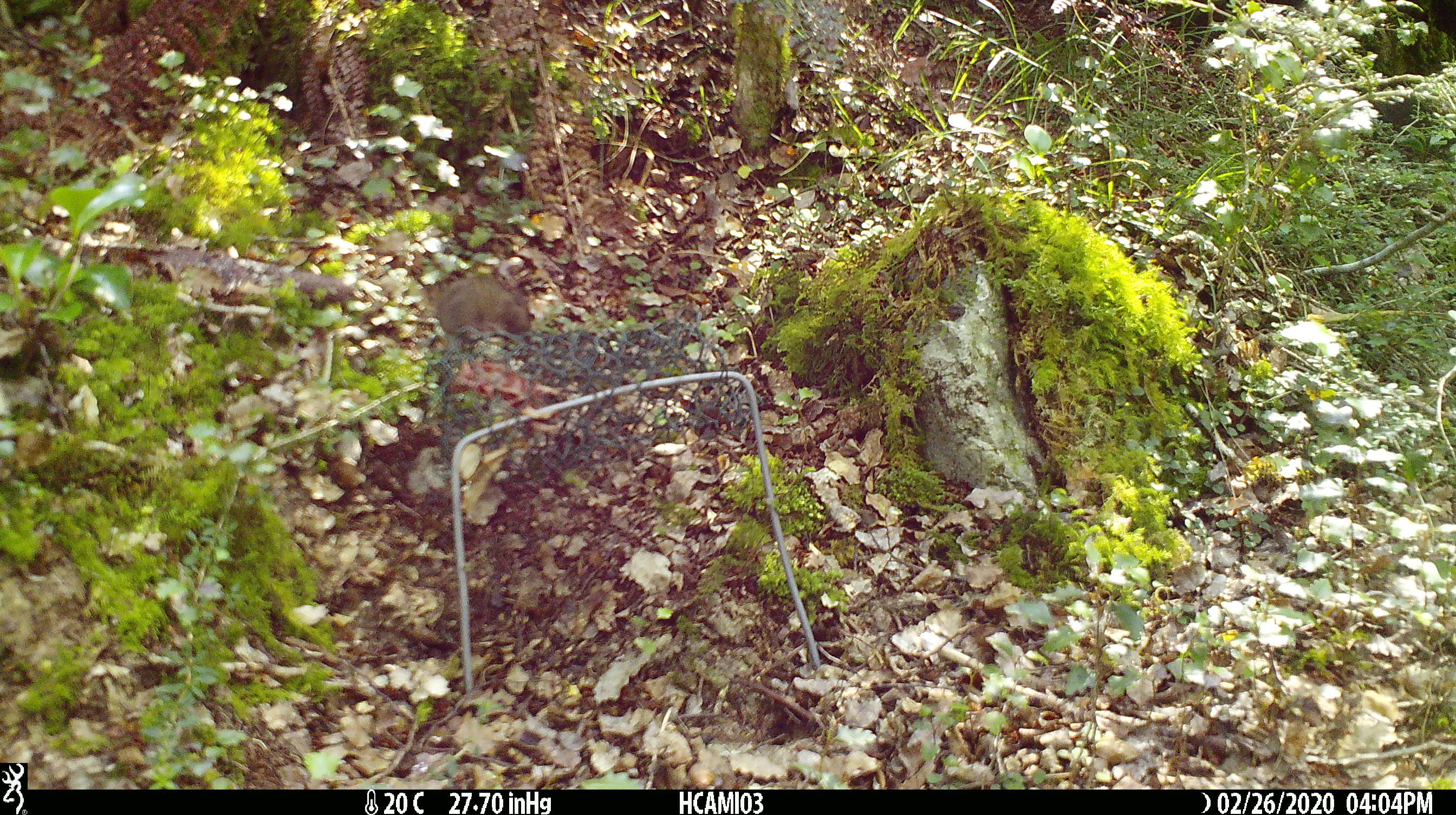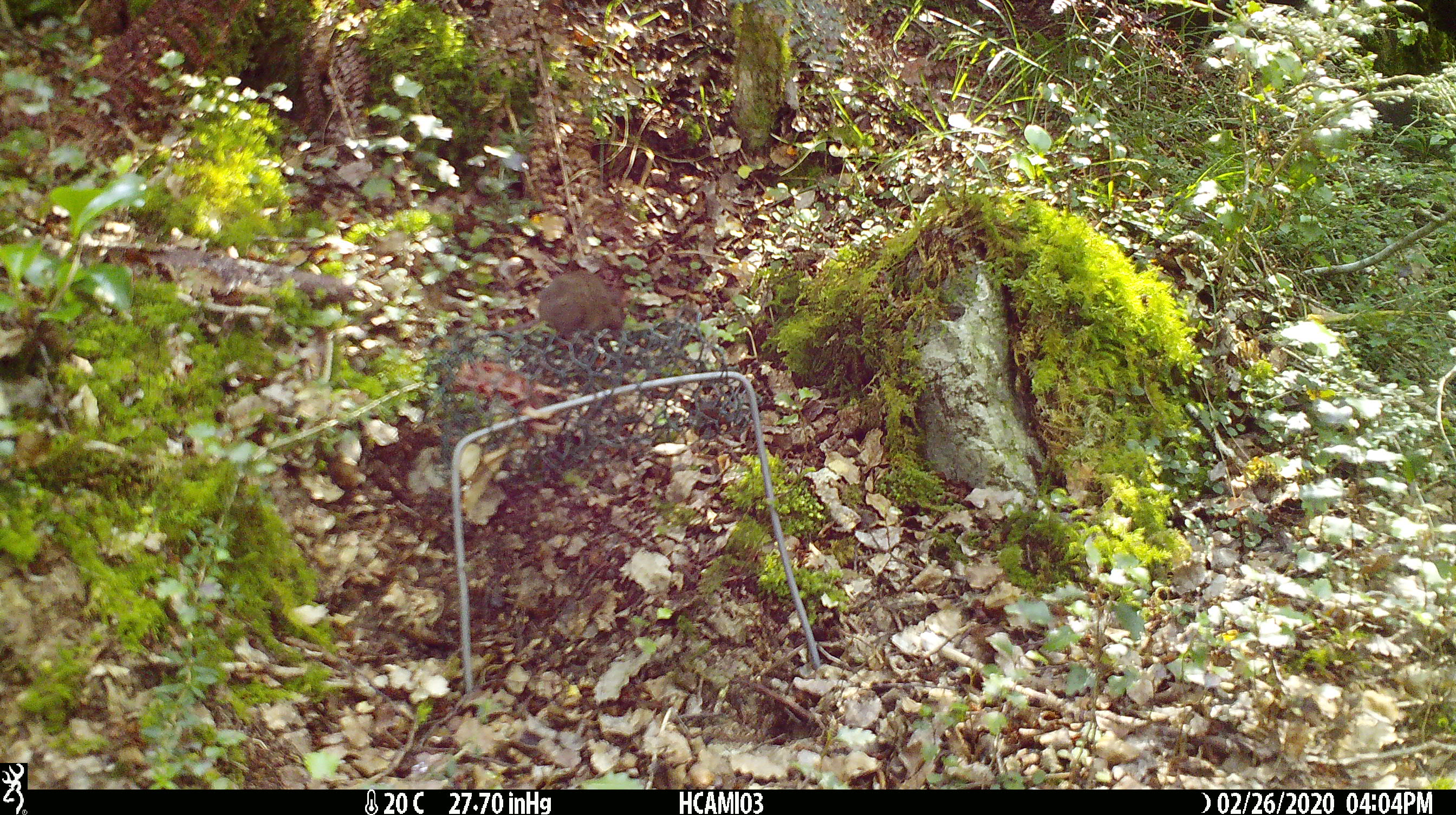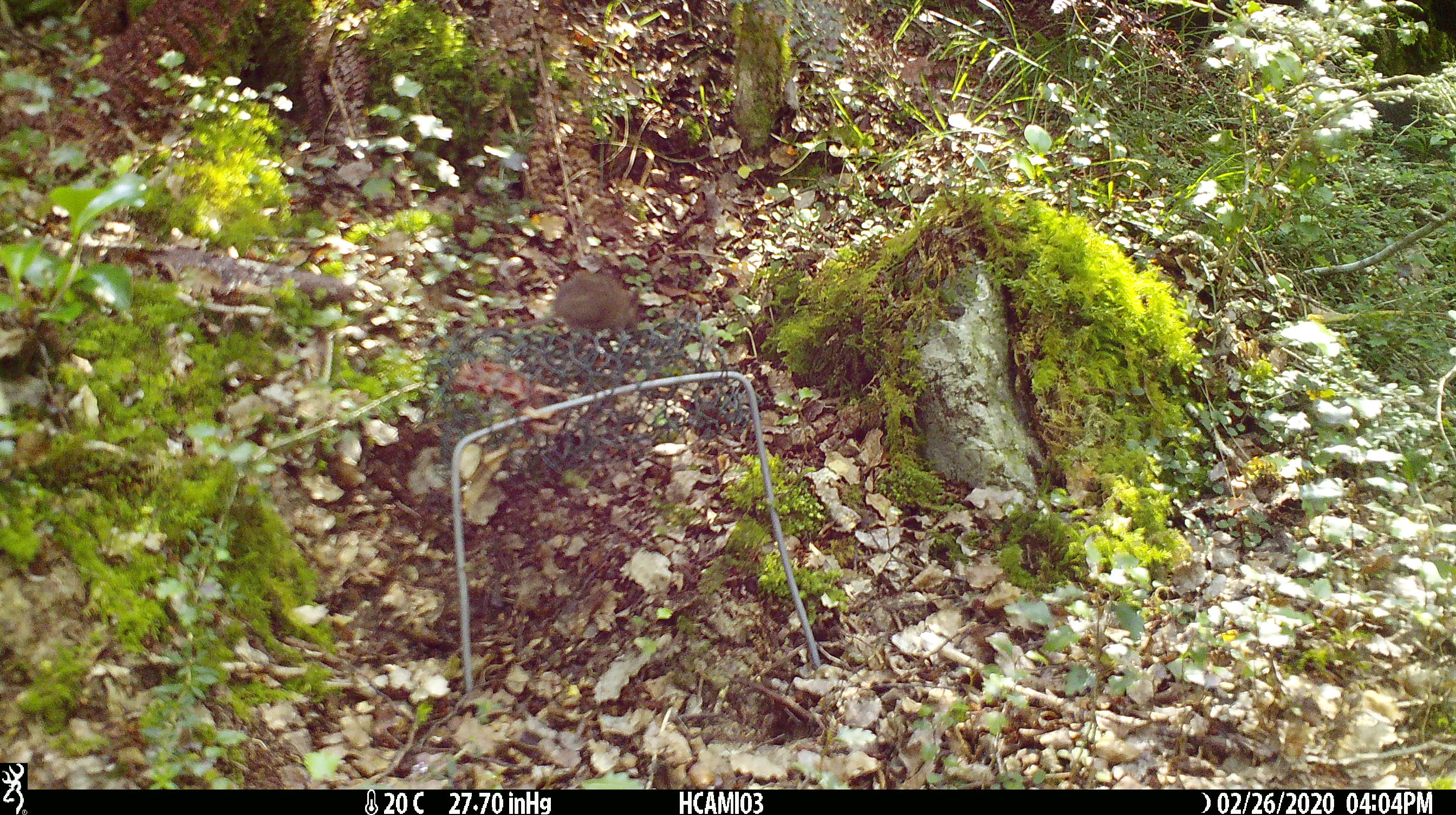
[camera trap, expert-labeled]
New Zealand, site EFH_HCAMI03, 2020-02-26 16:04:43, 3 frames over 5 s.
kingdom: Animalia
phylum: Chordata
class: Mammalia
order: Rodentia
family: Muridae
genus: Mus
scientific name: Mus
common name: mouse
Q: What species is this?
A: Mouse (Mus).